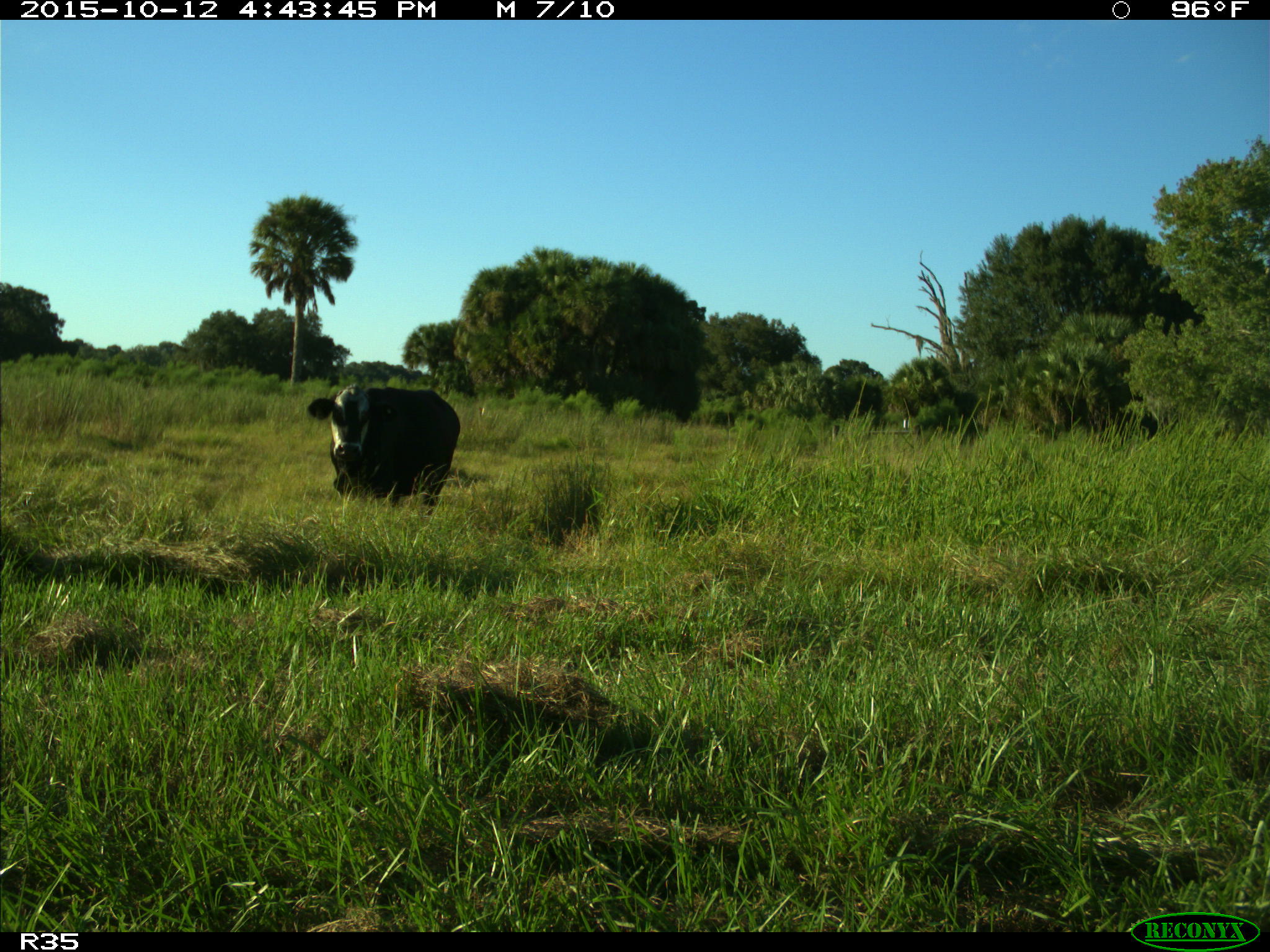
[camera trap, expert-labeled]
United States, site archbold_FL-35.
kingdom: Animalia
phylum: Chordata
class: Mammalia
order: Artiodactyla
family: Bovidae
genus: Bos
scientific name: Bos taurus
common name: domestic cow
Bos taurus (domestic cow).